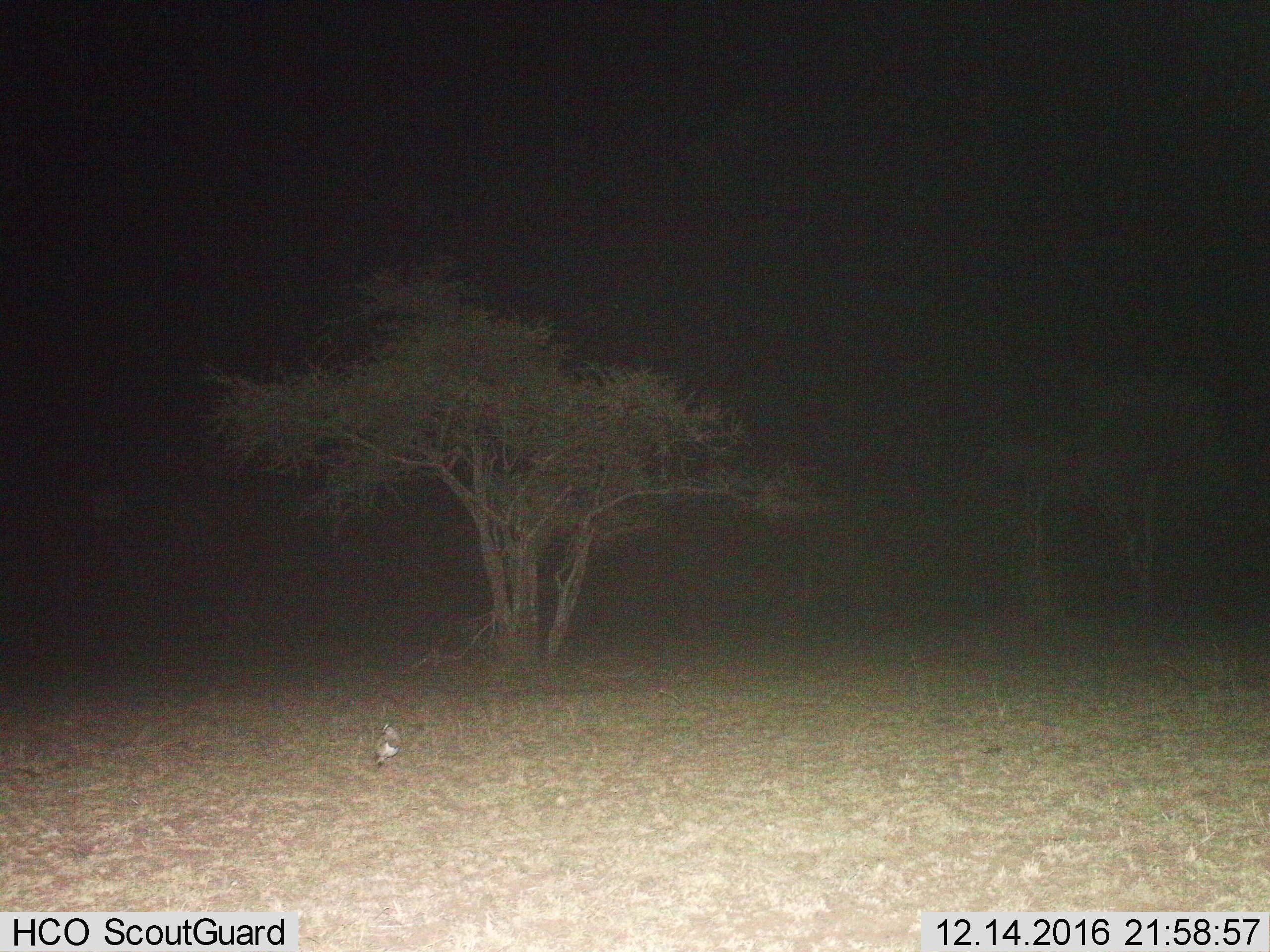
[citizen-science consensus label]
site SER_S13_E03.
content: unidentified animal